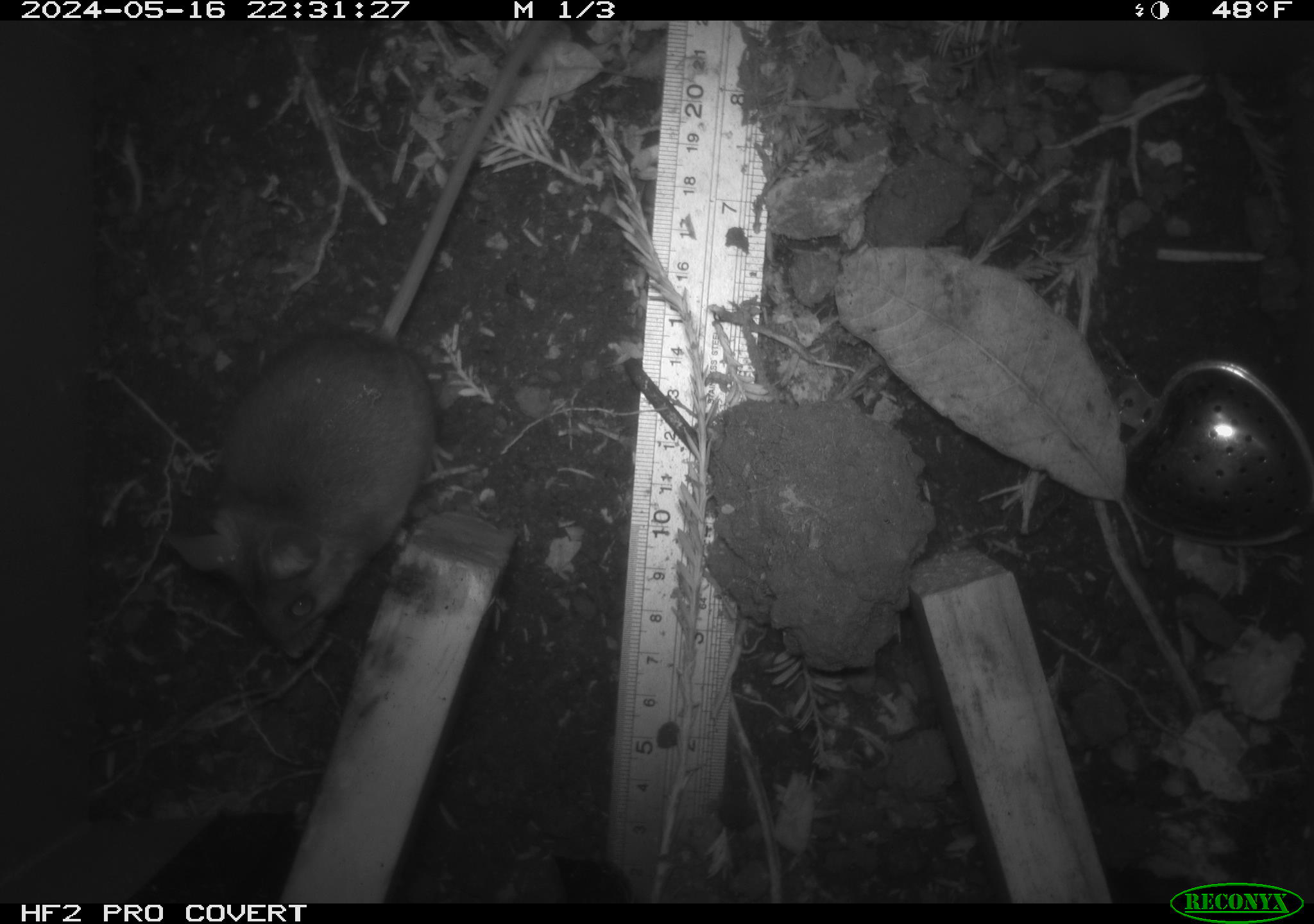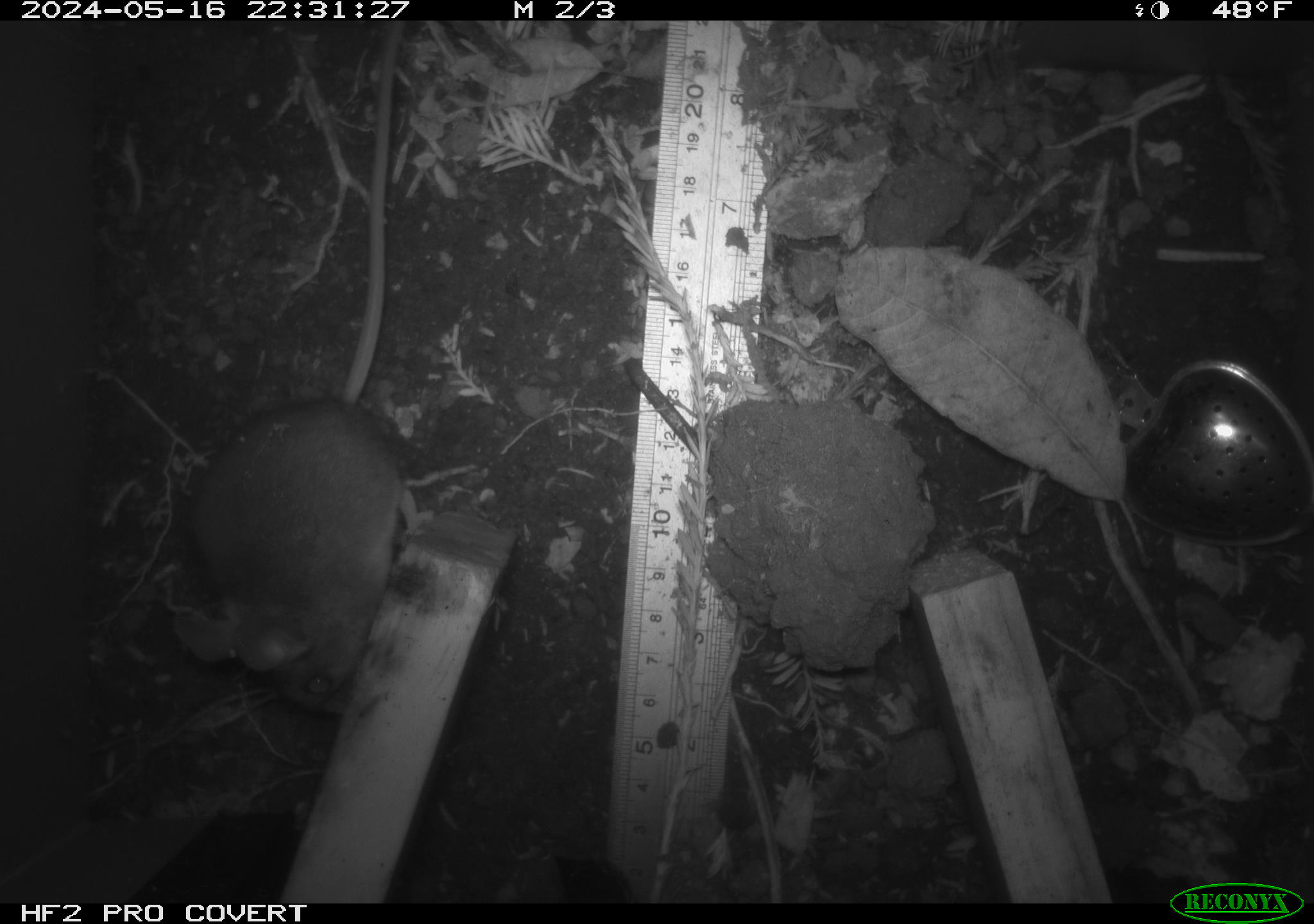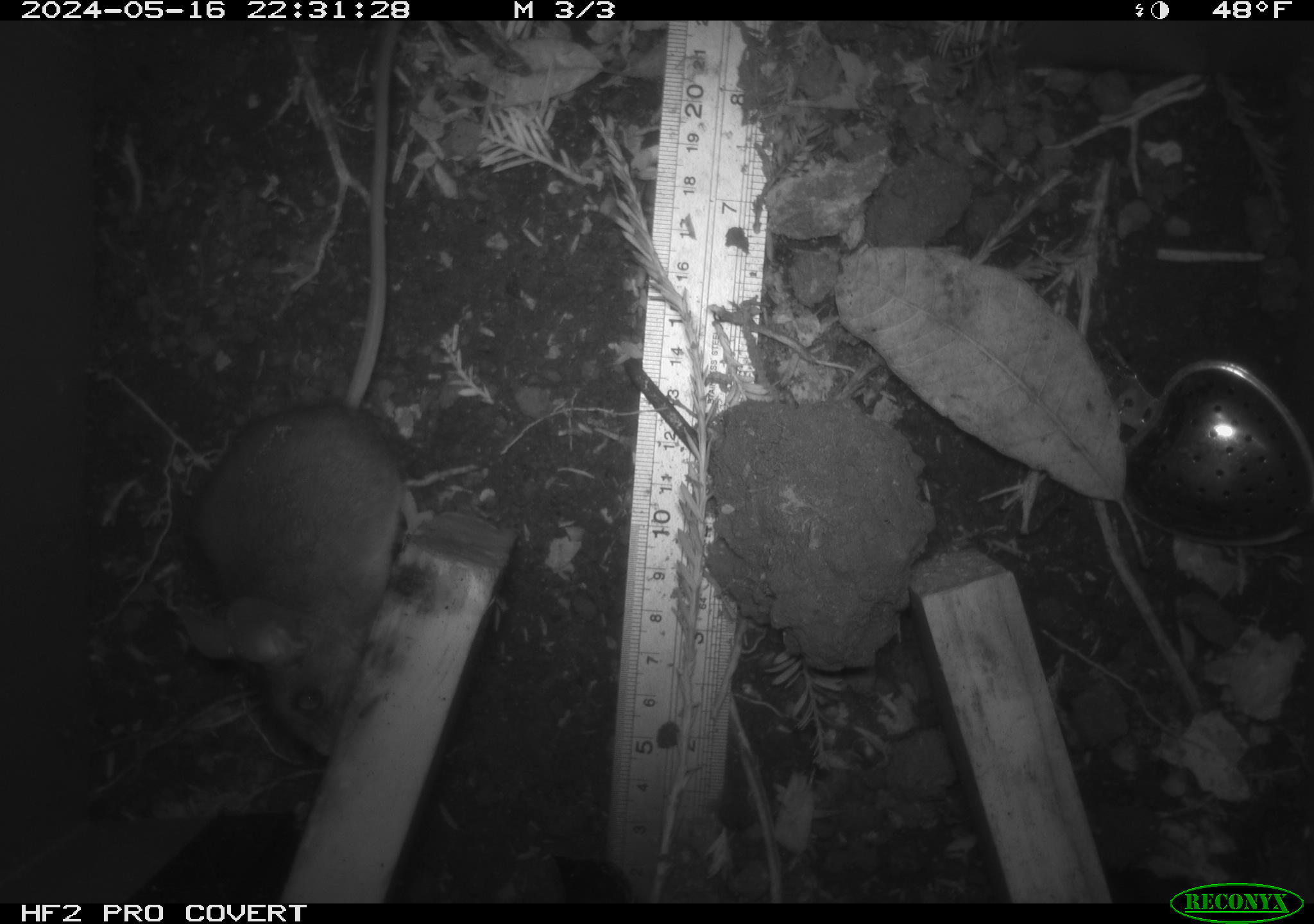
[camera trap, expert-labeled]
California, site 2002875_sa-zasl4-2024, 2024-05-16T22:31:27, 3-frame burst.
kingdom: Animalia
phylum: Chordata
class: Mammalia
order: Rodentia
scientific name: Rodentia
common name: mouse species